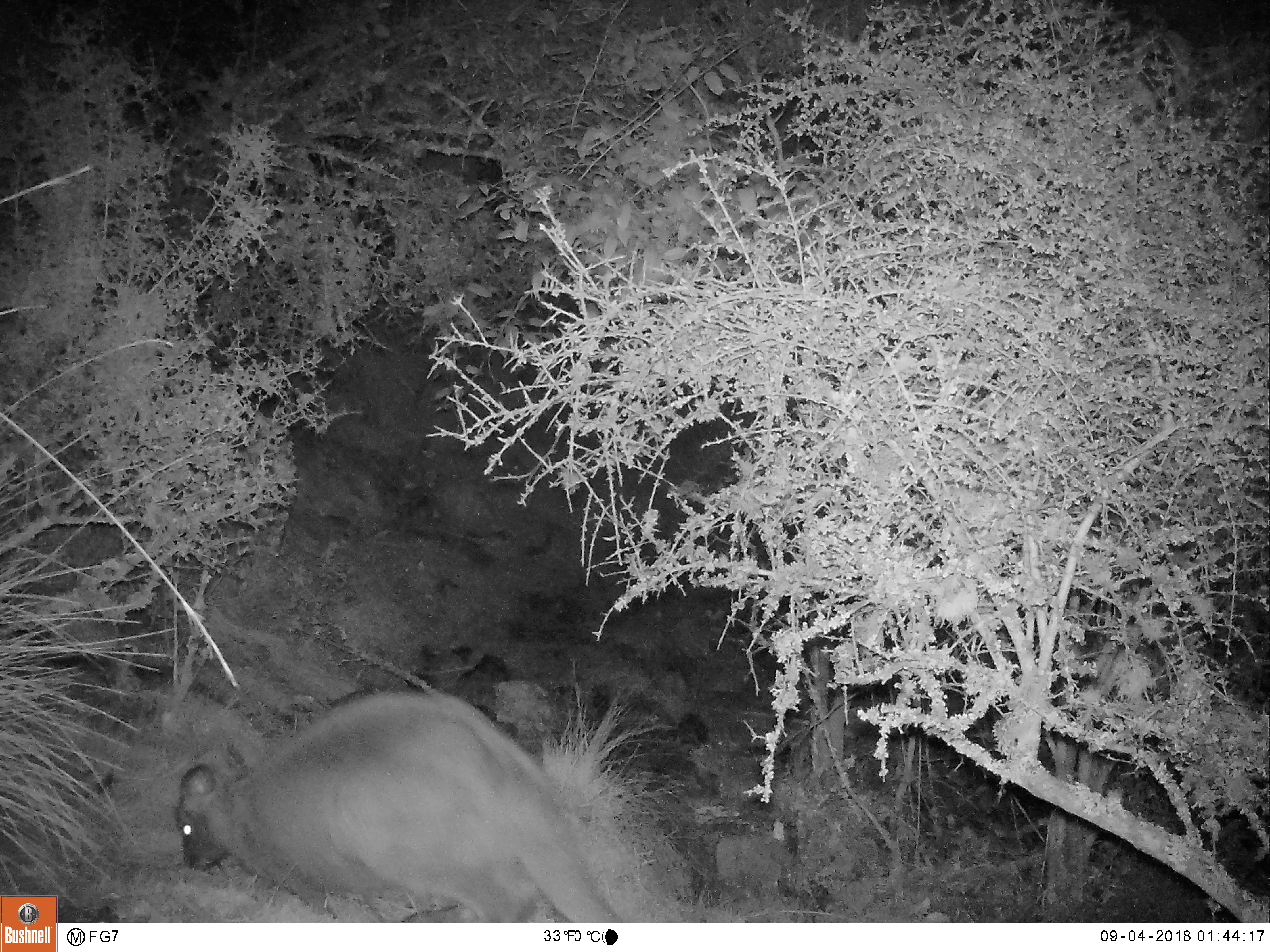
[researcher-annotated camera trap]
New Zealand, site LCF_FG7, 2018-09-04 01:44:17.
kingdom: Animalia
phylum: Chordata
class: Mammalia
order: Diprotodontia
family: Macropodidae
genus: Notamacropus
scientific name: Notamacropus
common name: wallaby